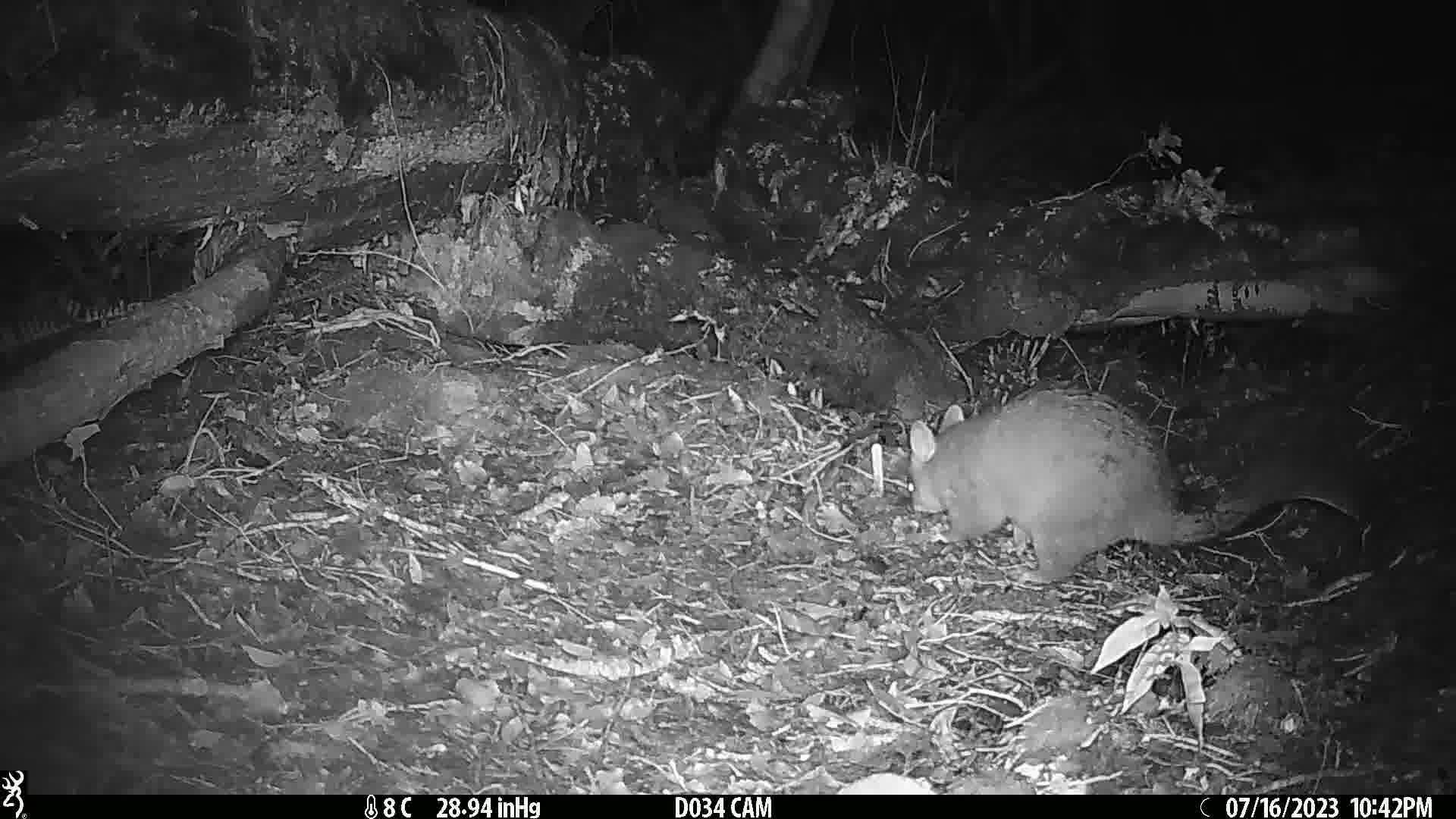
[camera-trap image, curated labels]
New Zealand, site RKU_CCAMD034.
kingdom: Animalia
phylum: Chordata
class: Mammalia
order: Diprotodontia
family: Phalangeridae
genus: Trichosurus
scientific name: Trichosurus vulpecula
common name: common brushtail possum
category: possum